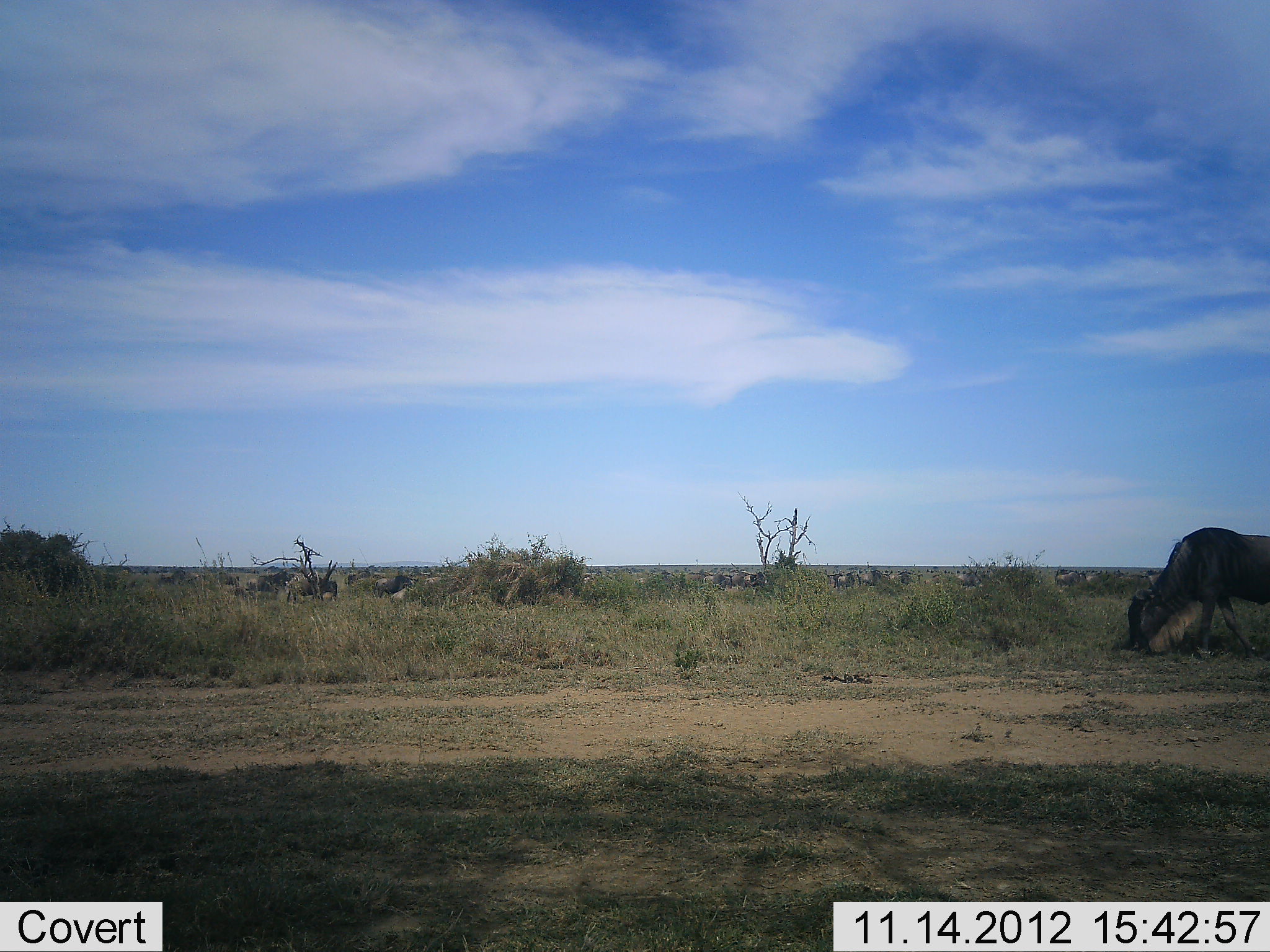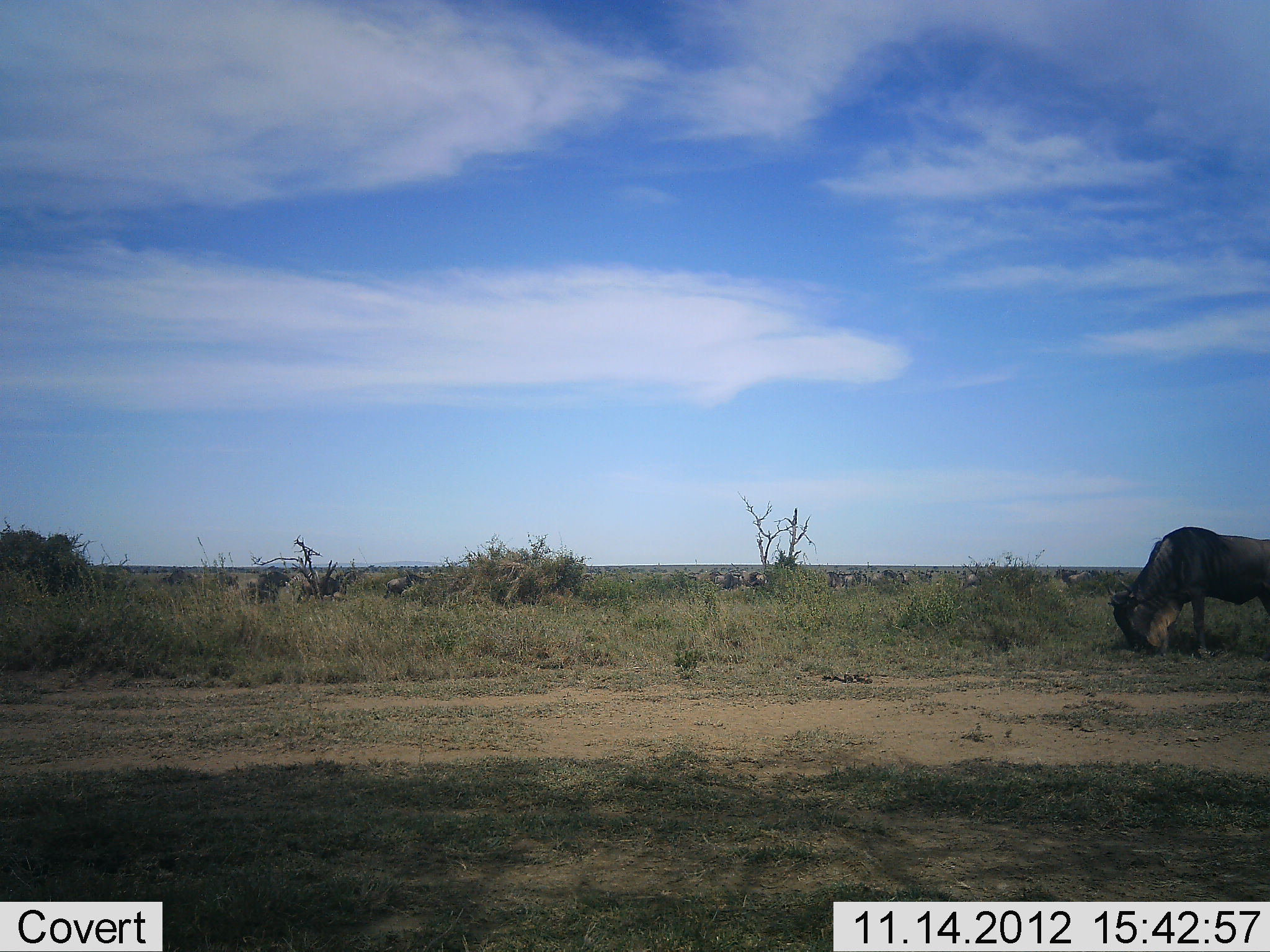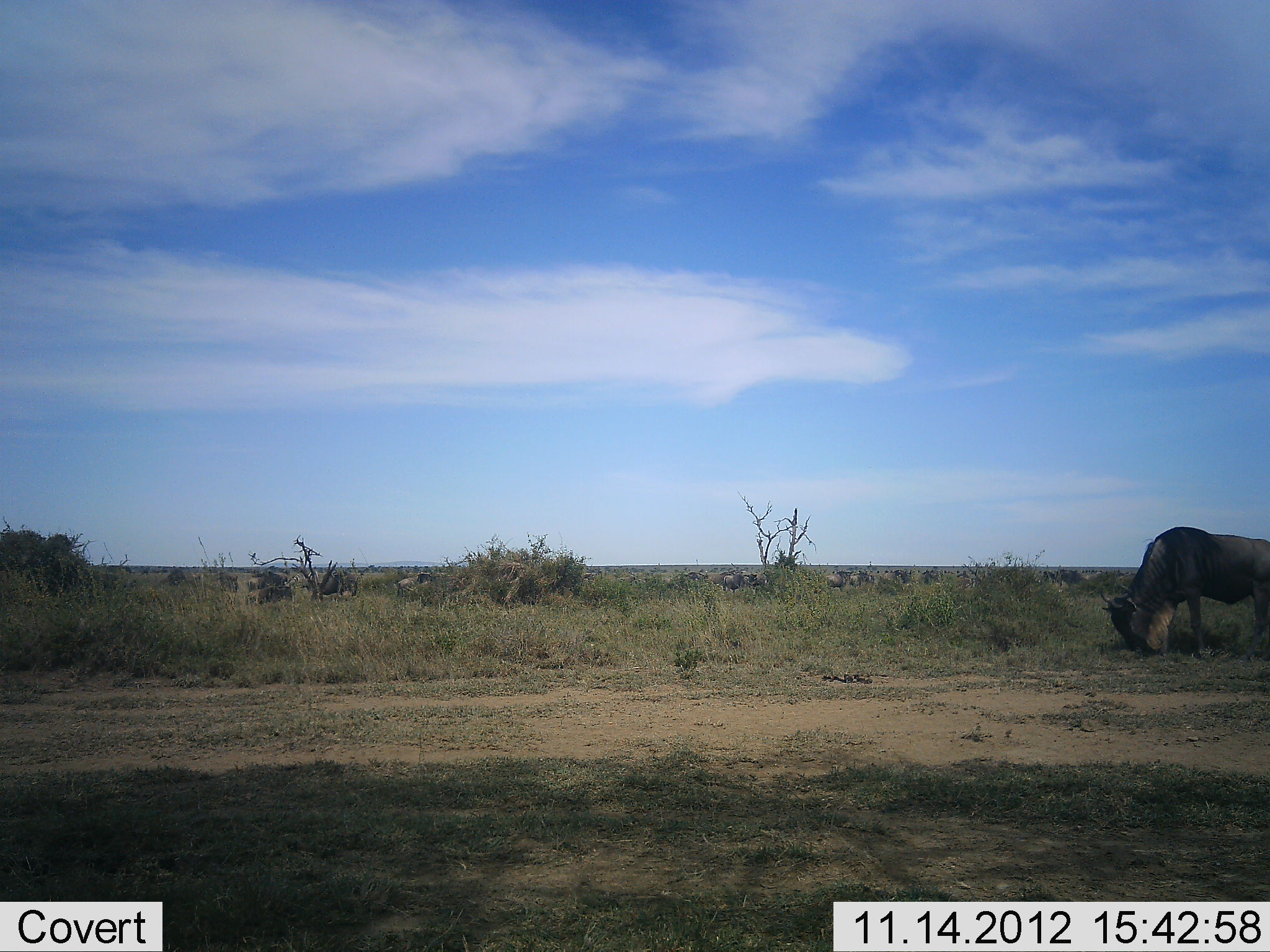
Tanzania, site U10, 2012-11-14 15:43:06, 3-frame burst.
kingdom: Animalia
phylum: Chordata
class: Mammalia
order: Artiodactyla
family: Bovidae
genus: Connochaetes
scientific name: Connochaetes taurinus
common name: blue wildebeest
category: wildebeest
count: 11-50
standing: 10%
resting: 0%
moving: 60%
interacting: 0%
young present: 0%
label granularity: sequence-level